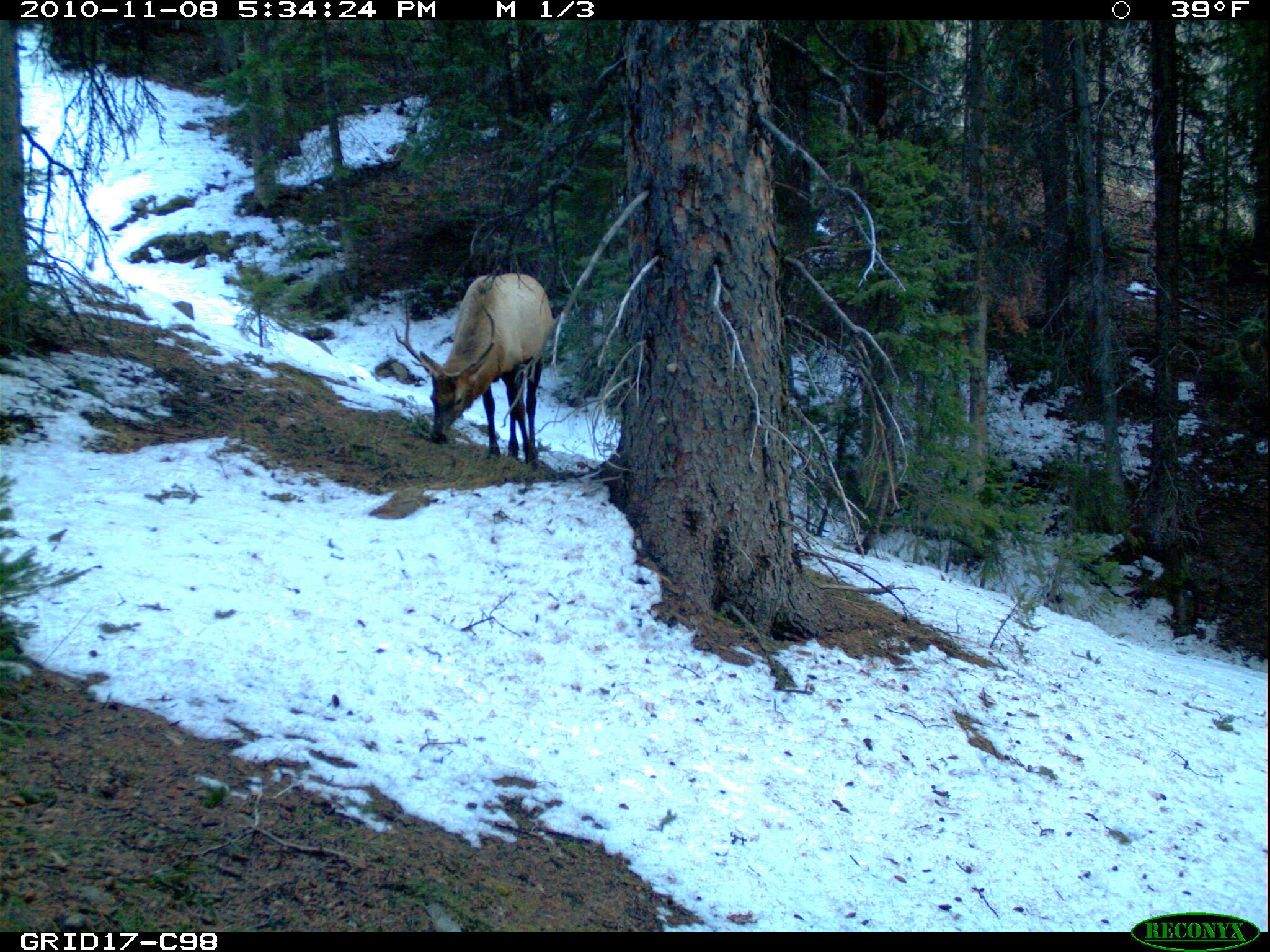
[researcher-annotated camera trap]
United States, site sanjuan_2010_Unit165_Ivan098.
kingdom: Animalia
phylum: Chordata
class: Mammalia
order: Artiodactyla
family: Cervidae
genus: Cervus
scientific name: Cervus elaphus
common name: red deer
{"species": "Cervus elaphus (red deer)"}